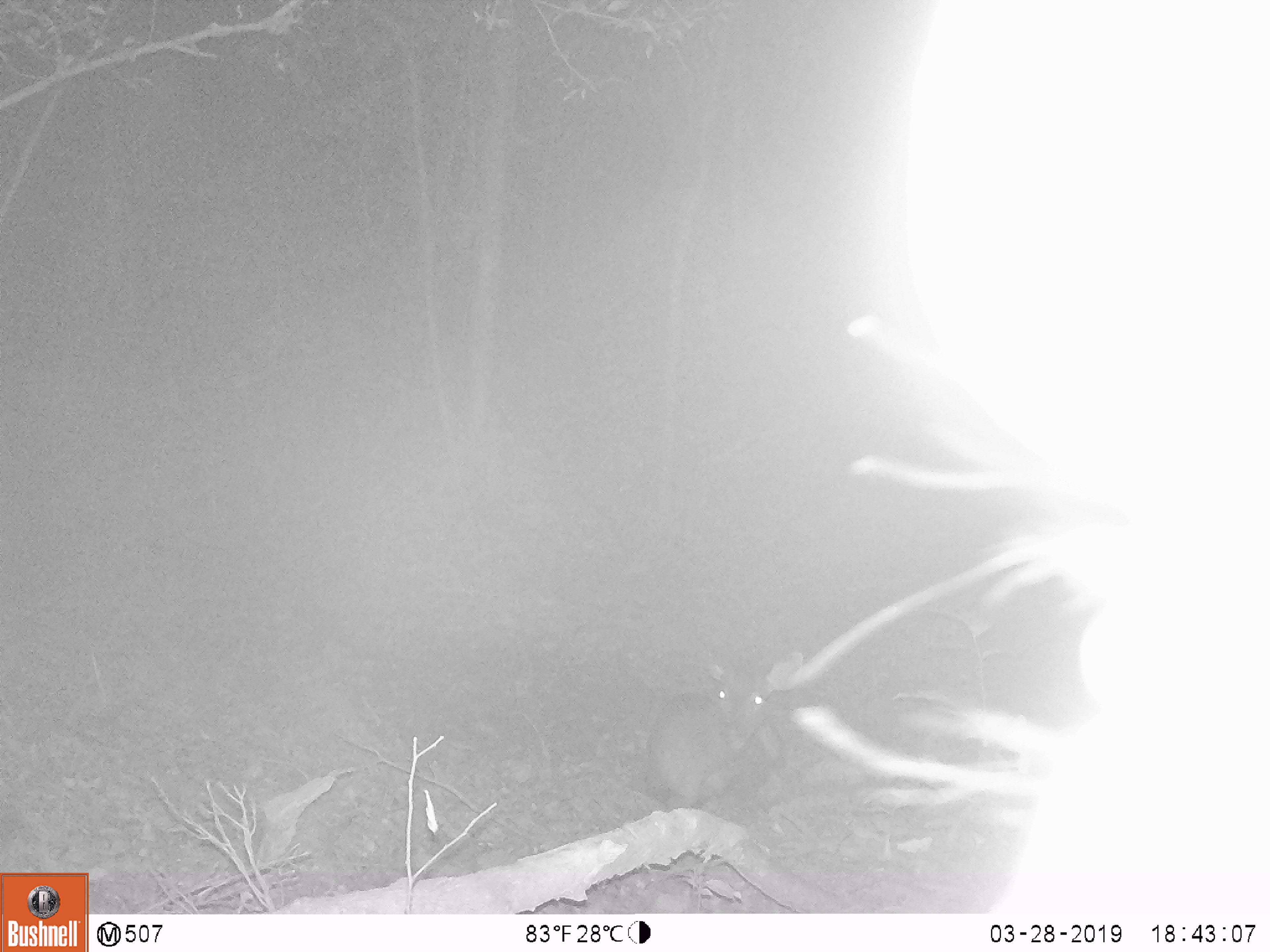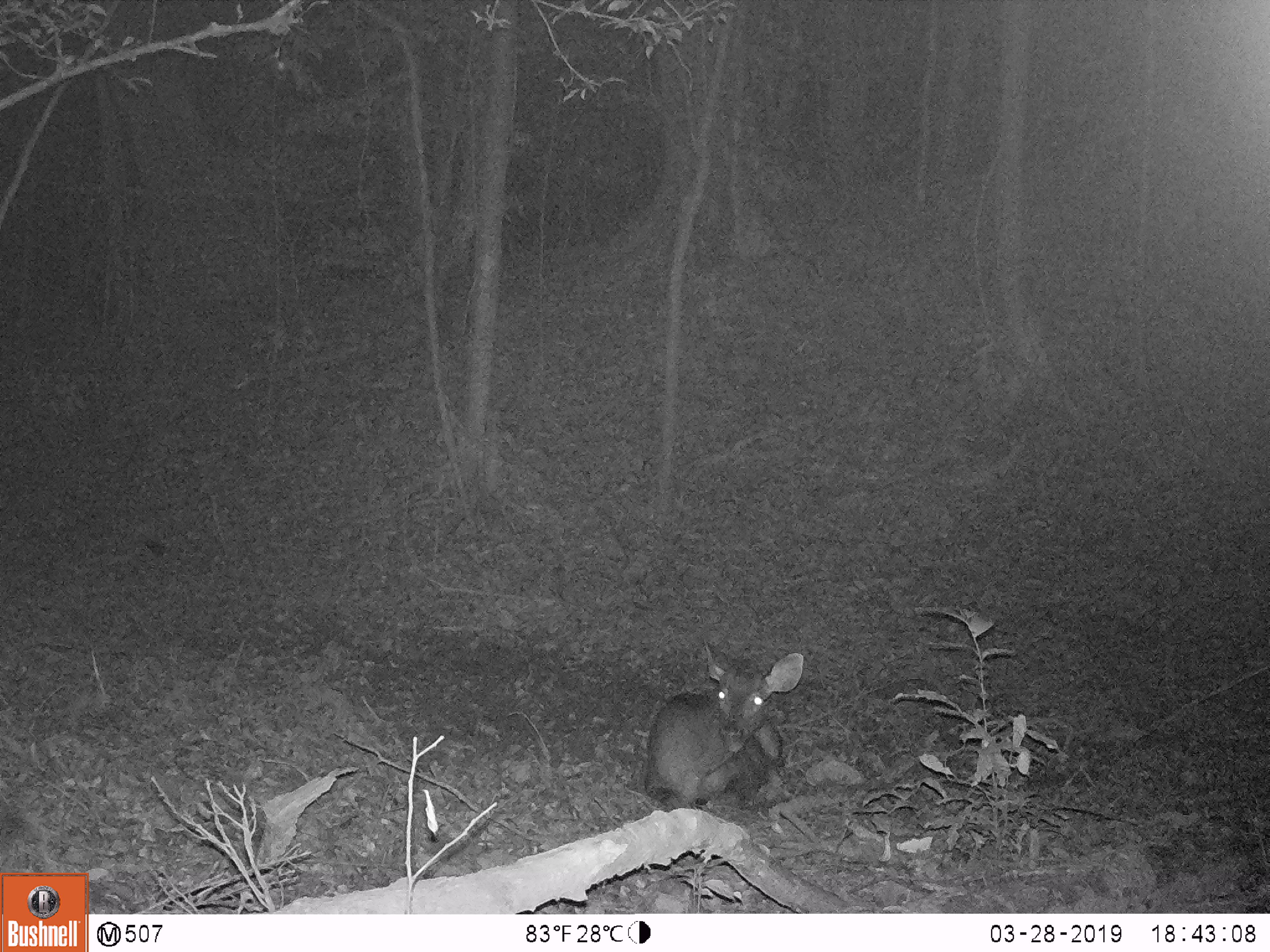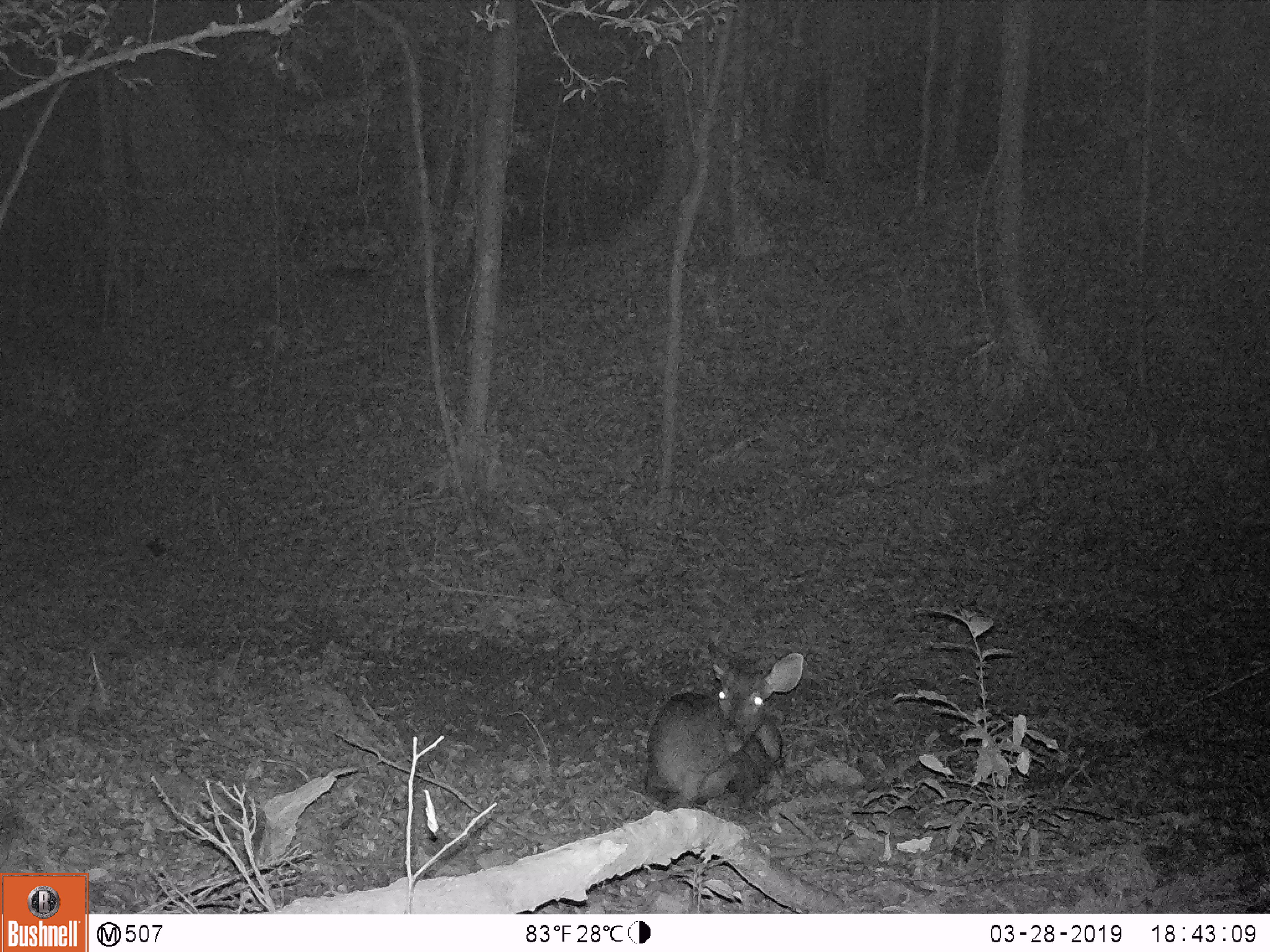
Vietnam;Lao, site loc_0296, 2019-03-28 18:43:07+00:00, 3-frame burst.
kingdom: Animalia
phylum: Chordata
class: Mammalia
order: Artiodactyla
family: Cervidae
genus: Rusa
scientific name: Rusa unicolor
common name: sambar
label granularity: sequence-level